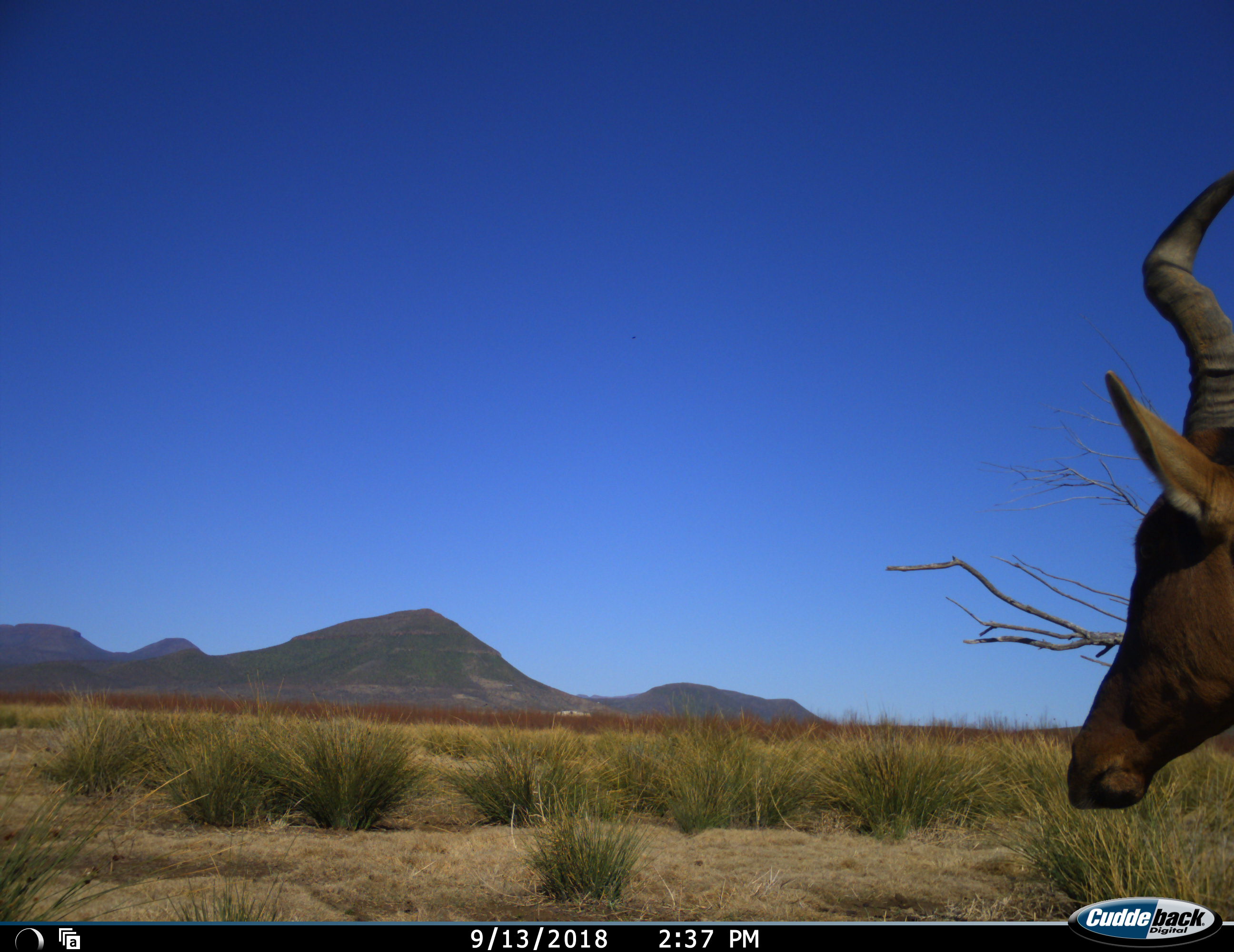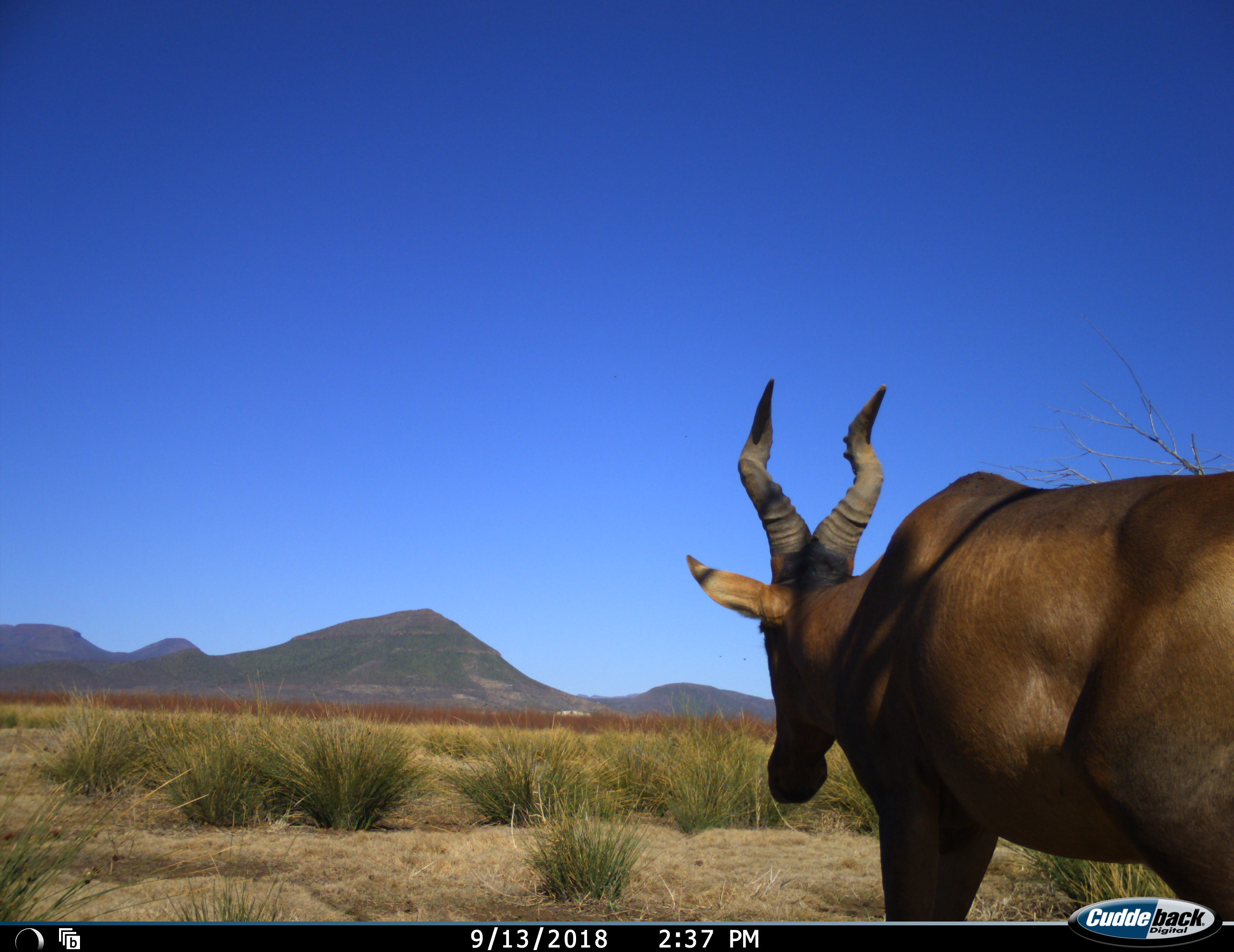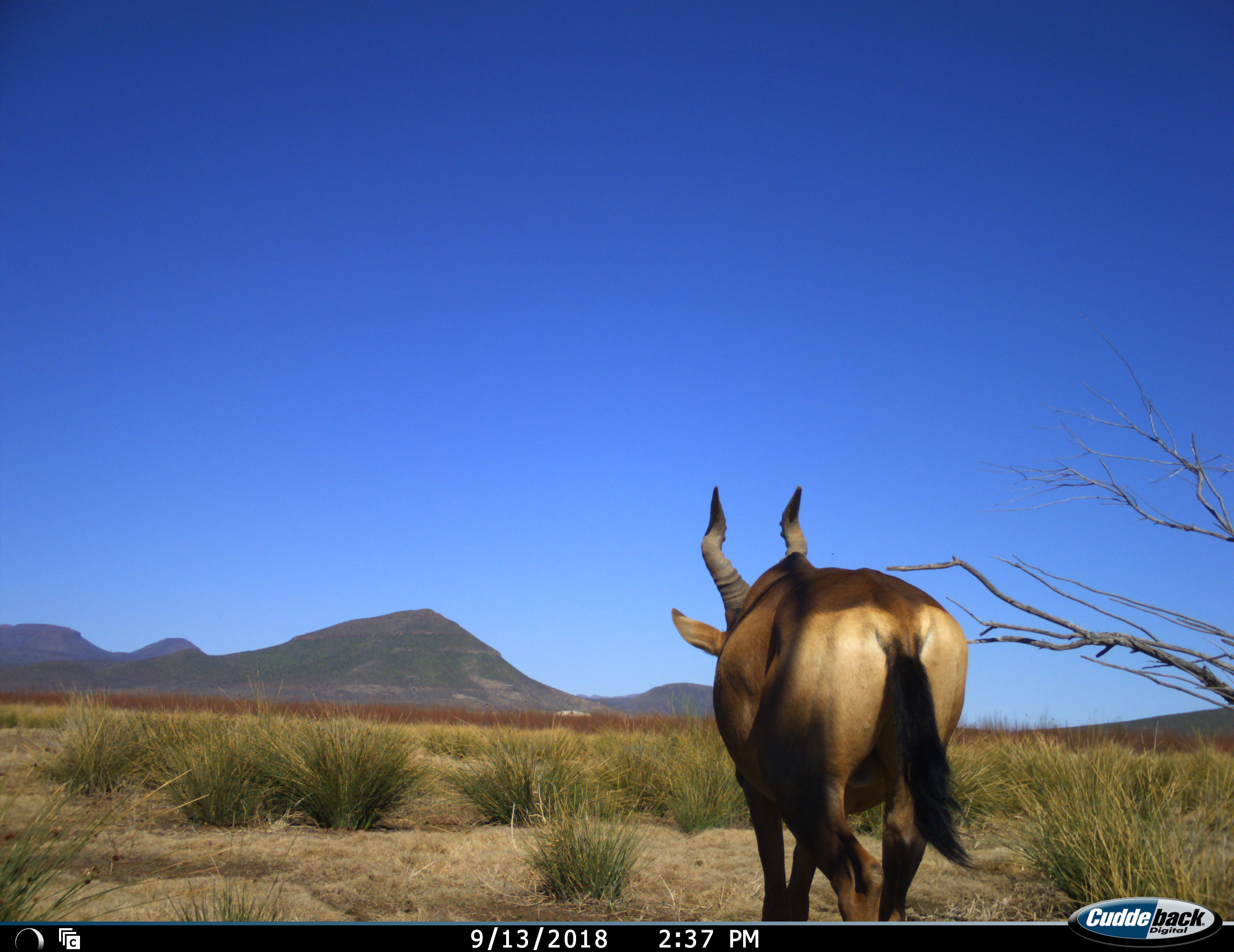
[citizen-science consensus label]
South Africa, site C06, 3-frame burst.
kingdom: Animalia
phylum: Chordata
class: Mammalia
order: Artiodactyla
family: Bovidae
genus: Alcelaphus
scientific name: Alcelaphus buselaphus caama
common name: red hartebeest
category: hartebeestred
Hartebeestred (red hartebeest) (Alcelaphus buselaphus caama), count 1. Behavior (volunteer vote fractions): standing 0%, resting 0%, moving 100%, interacting 0%. Young present (vote fraction): 0%. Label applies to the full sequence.